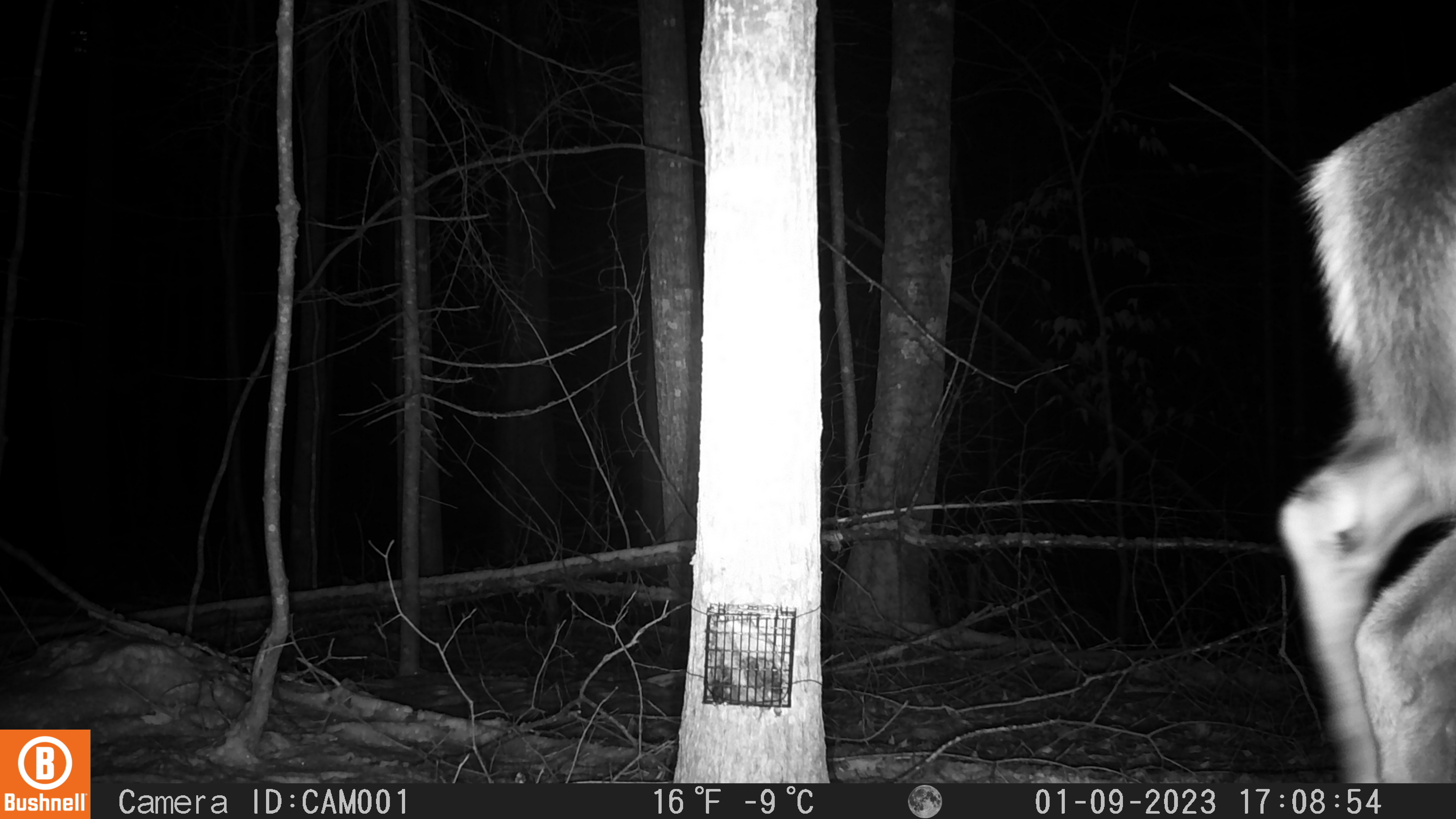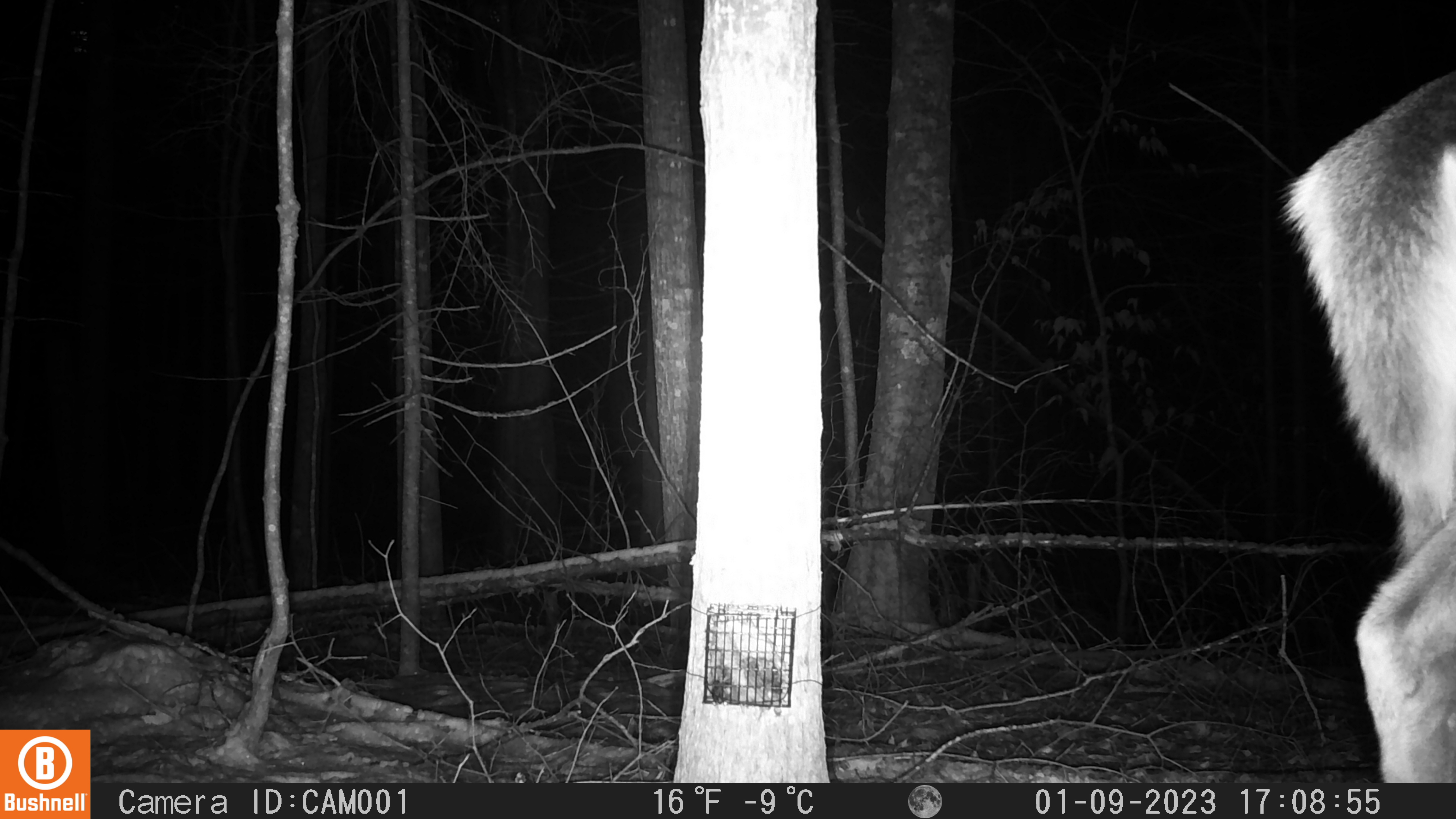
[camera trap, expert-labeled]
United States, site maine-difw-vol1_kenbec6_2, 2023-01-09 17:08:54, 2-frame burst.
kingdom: Animalia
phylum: Chordata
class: Mammalia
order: Artiodactyla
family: Cervidae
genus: Odocoileus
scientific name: Odocoileus virginianus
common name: white-tailed deer